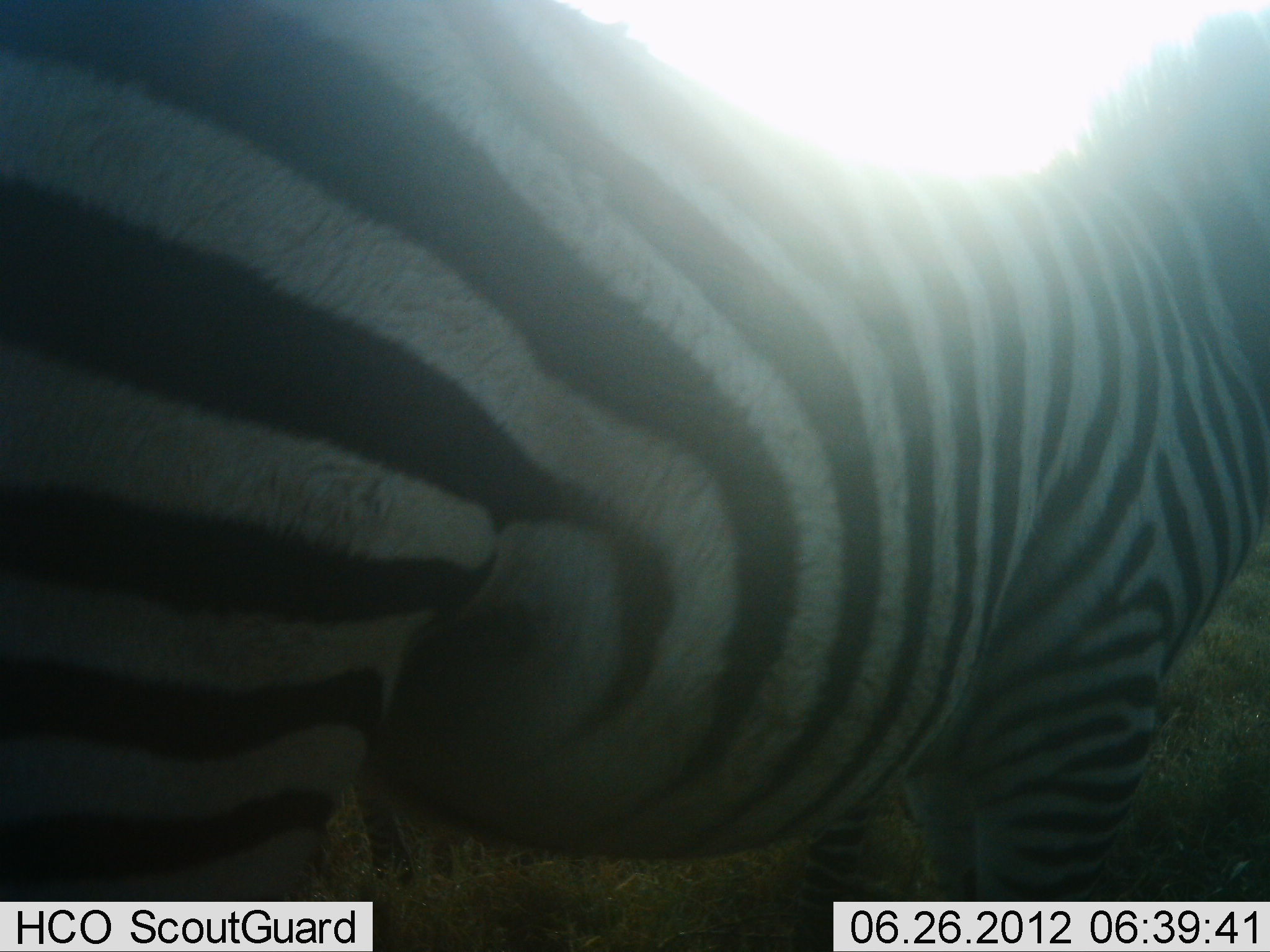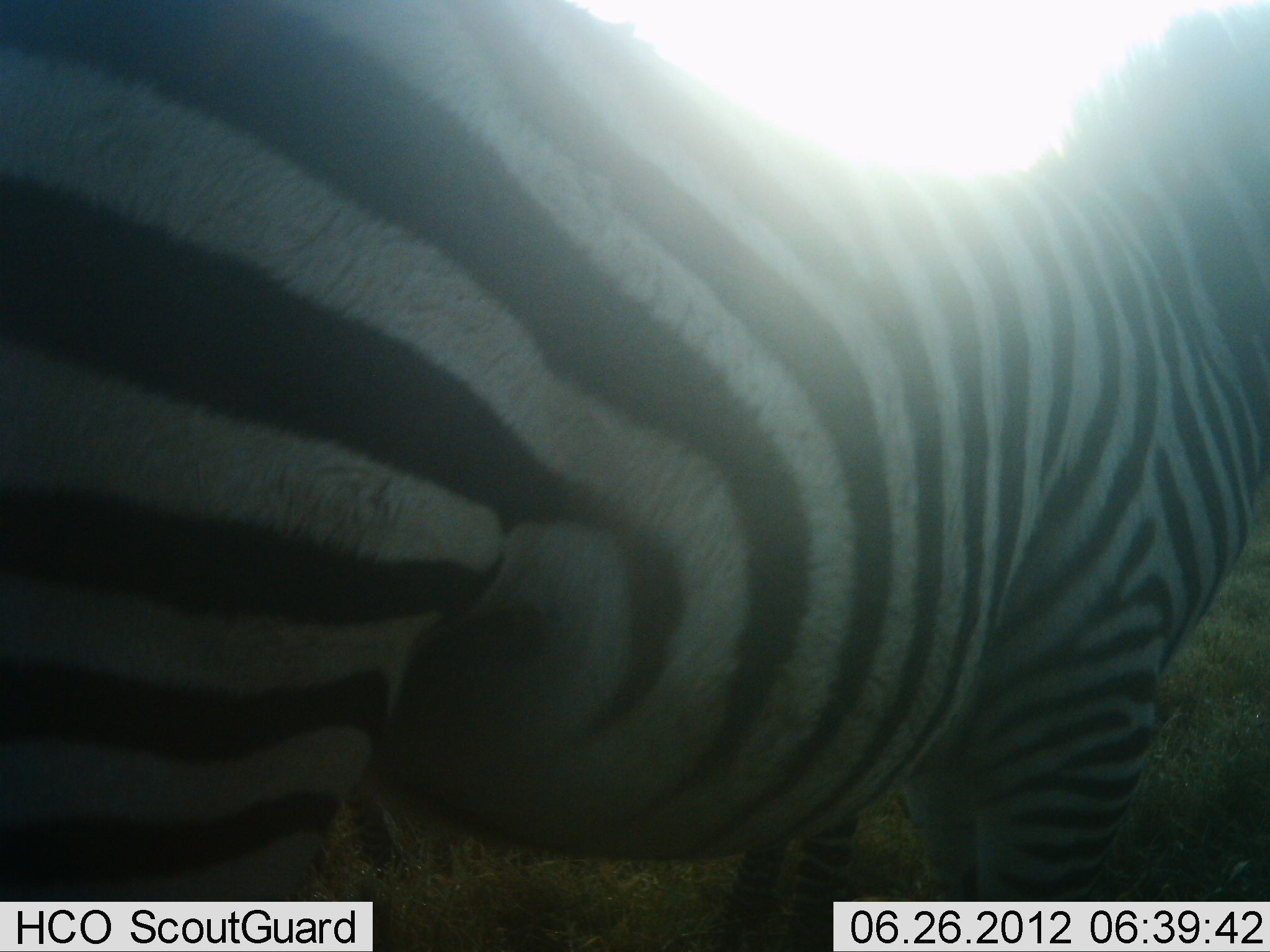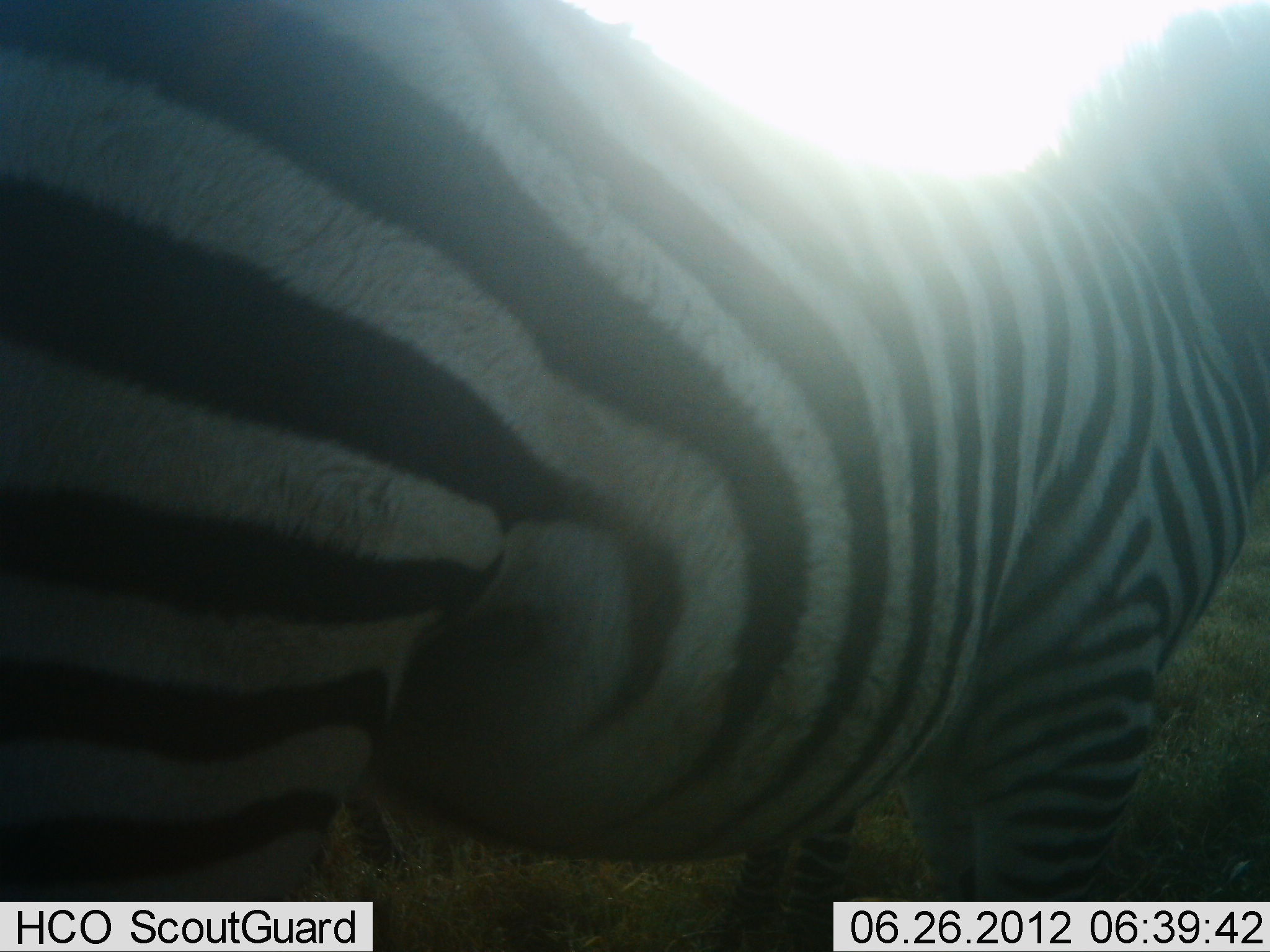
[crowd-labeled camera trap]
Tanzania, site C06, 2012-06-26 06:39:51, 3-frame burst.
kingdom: Animalia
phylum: Chordata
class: Mammalia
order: Perissodactyla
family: Equidae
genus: Equus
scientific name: Equus quagga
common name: plains zebra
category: zebra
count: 2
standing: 100%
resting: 0%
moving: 0%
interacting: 0%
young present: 0%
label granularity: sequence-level